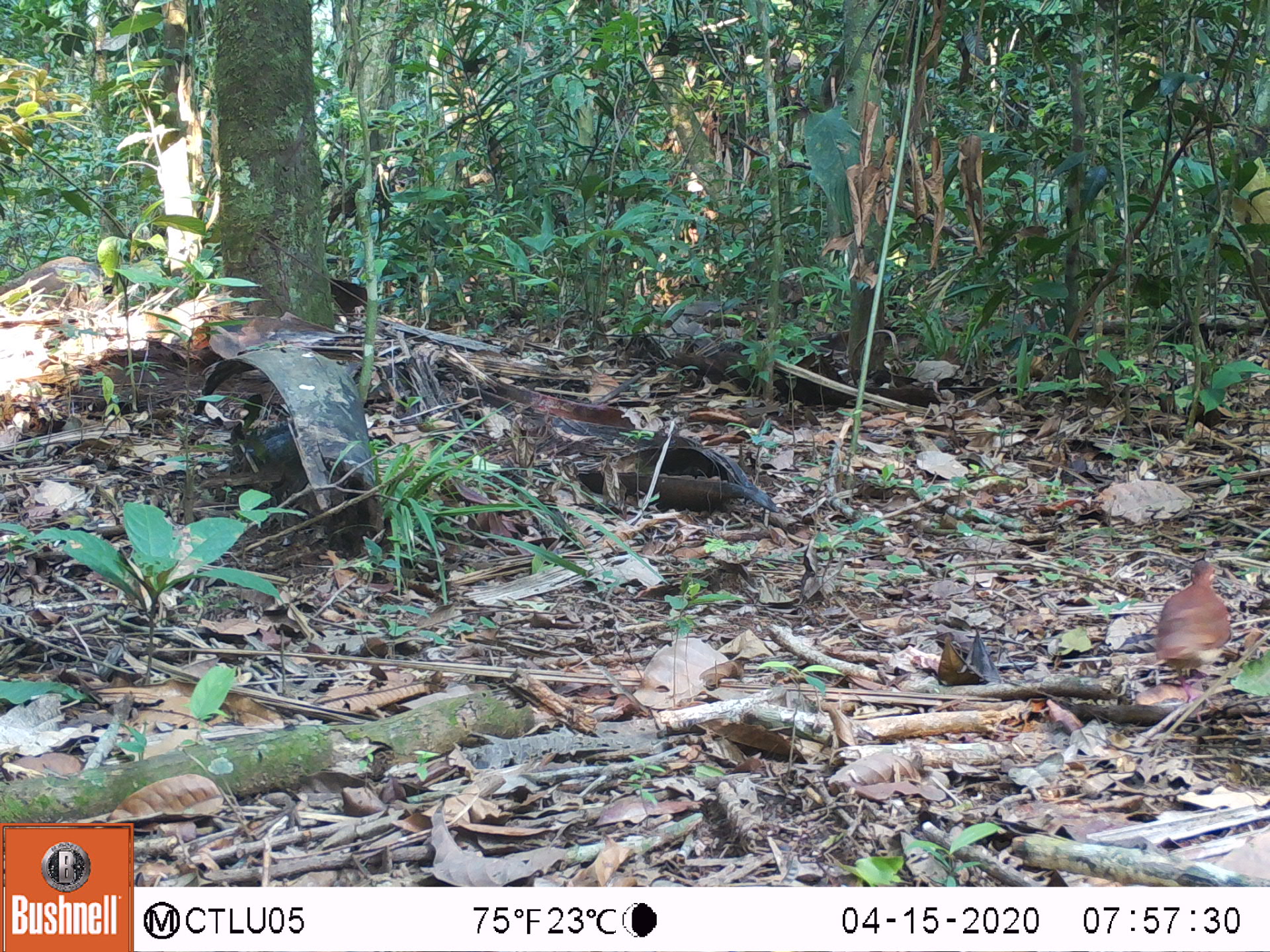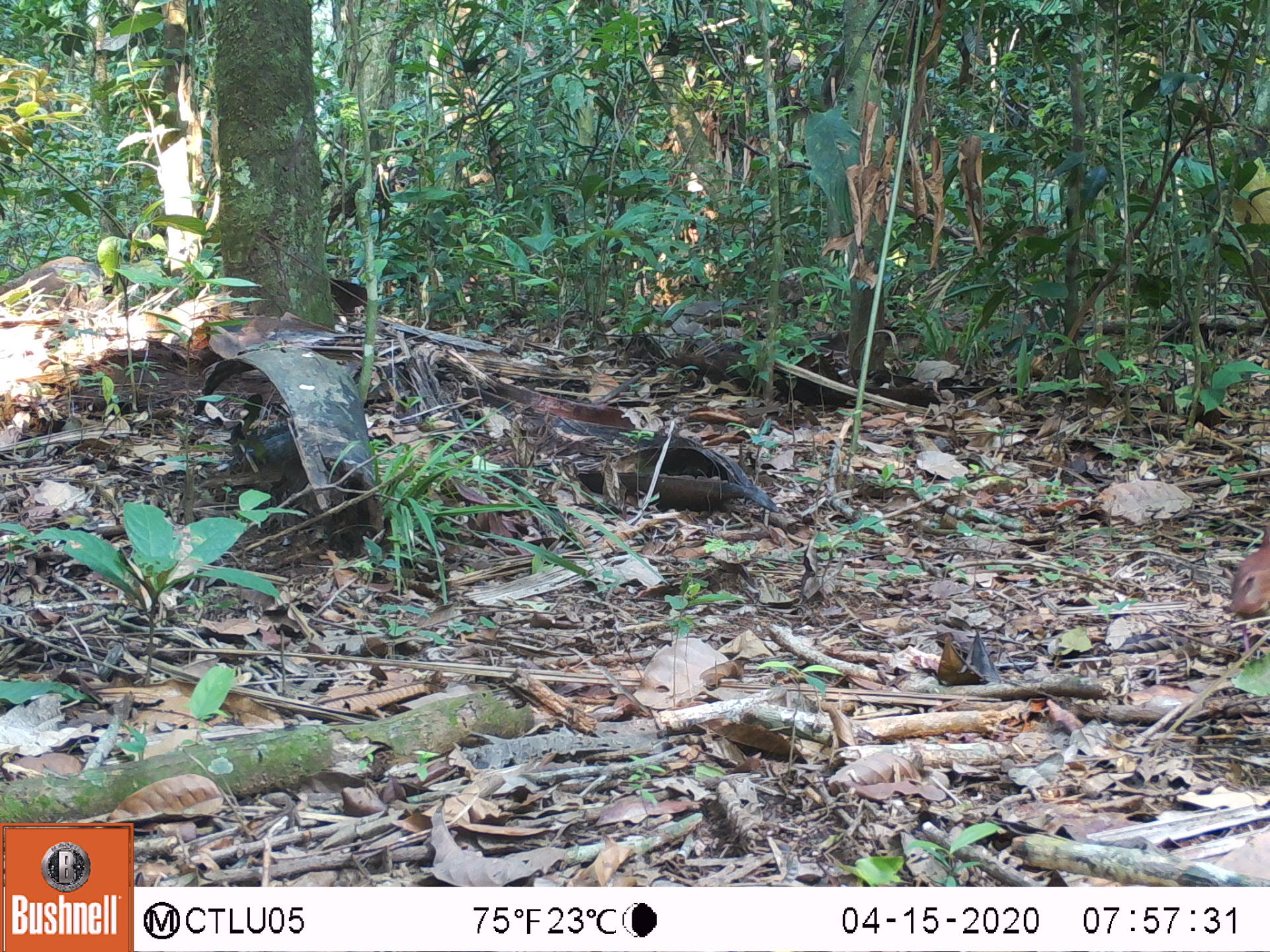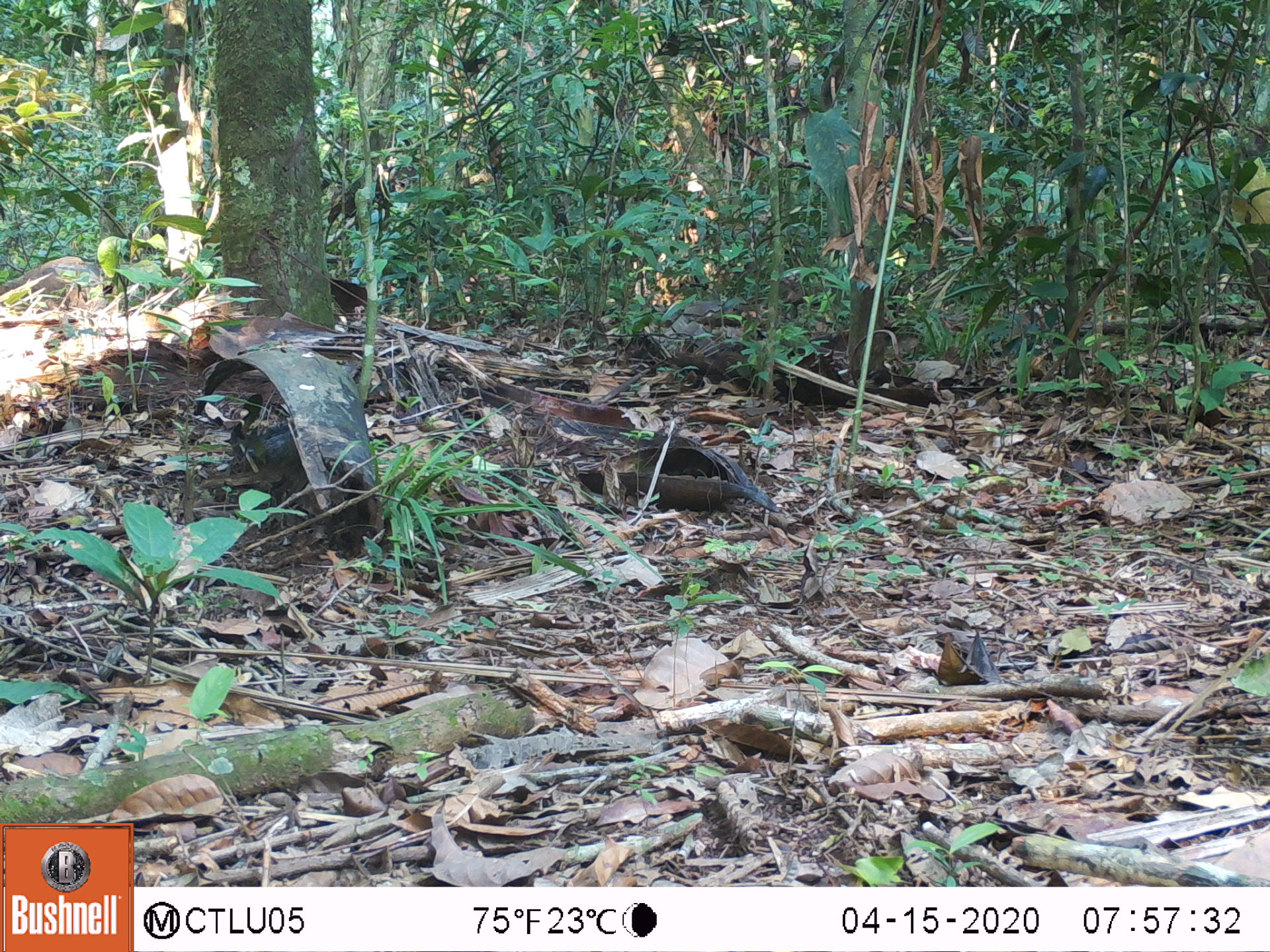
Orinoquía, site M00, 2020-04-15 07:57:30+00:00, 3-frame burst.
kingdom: Animalia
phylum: Chordata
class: Aves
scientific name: Aves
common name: bird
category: unknown bird